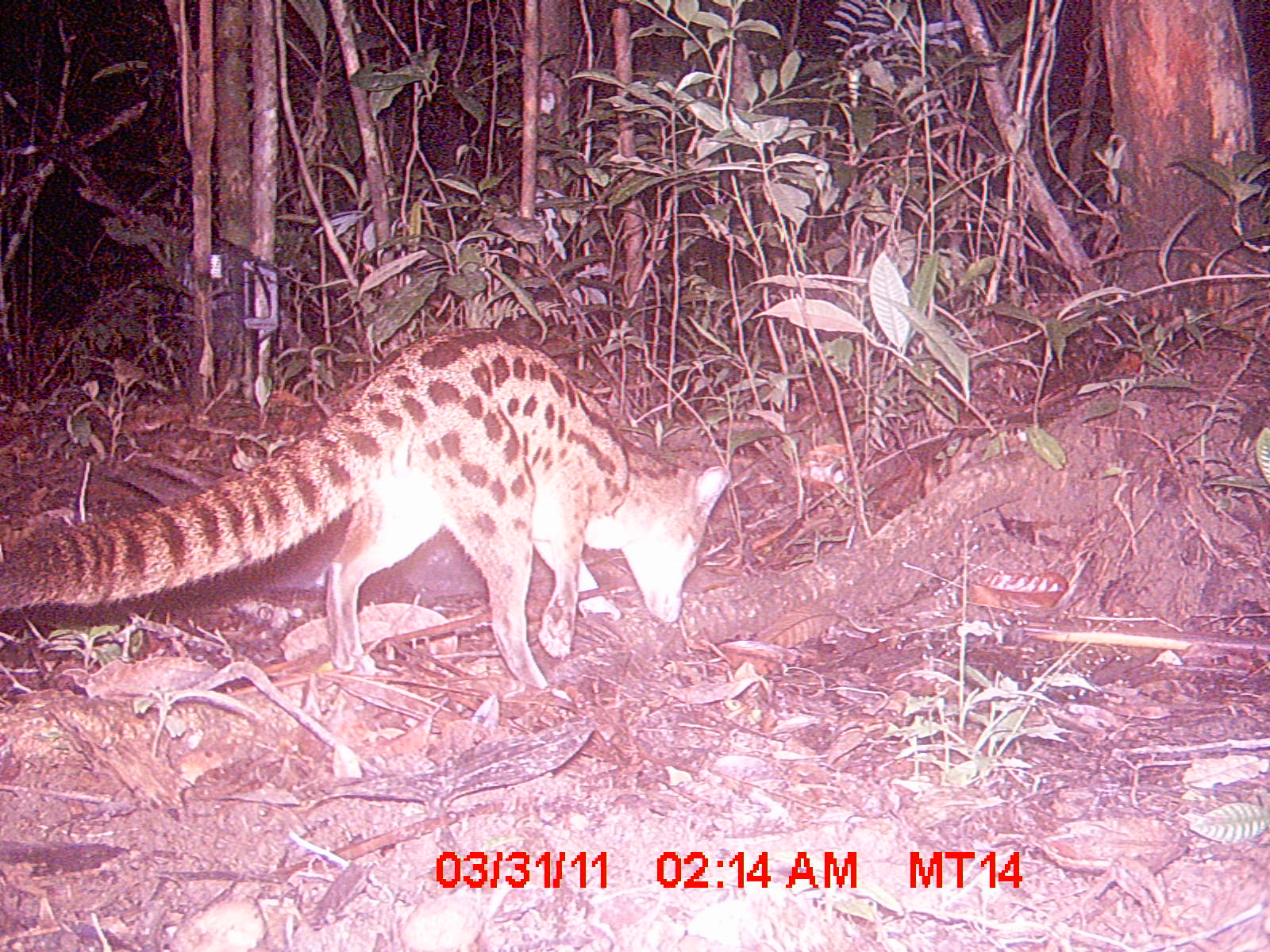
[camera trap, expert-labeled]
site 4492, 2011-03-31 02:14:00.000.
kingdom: Animalia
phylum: Chordata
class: Mammalia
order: Carnivora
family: Eupleridae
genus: Fossa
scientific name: Fossa fossana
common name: fanaloka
Fossa fossana (fanaloka), count 1.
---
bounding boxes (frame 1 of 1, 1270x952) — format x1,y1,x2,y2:
fossa fossana: 0,326,730,692